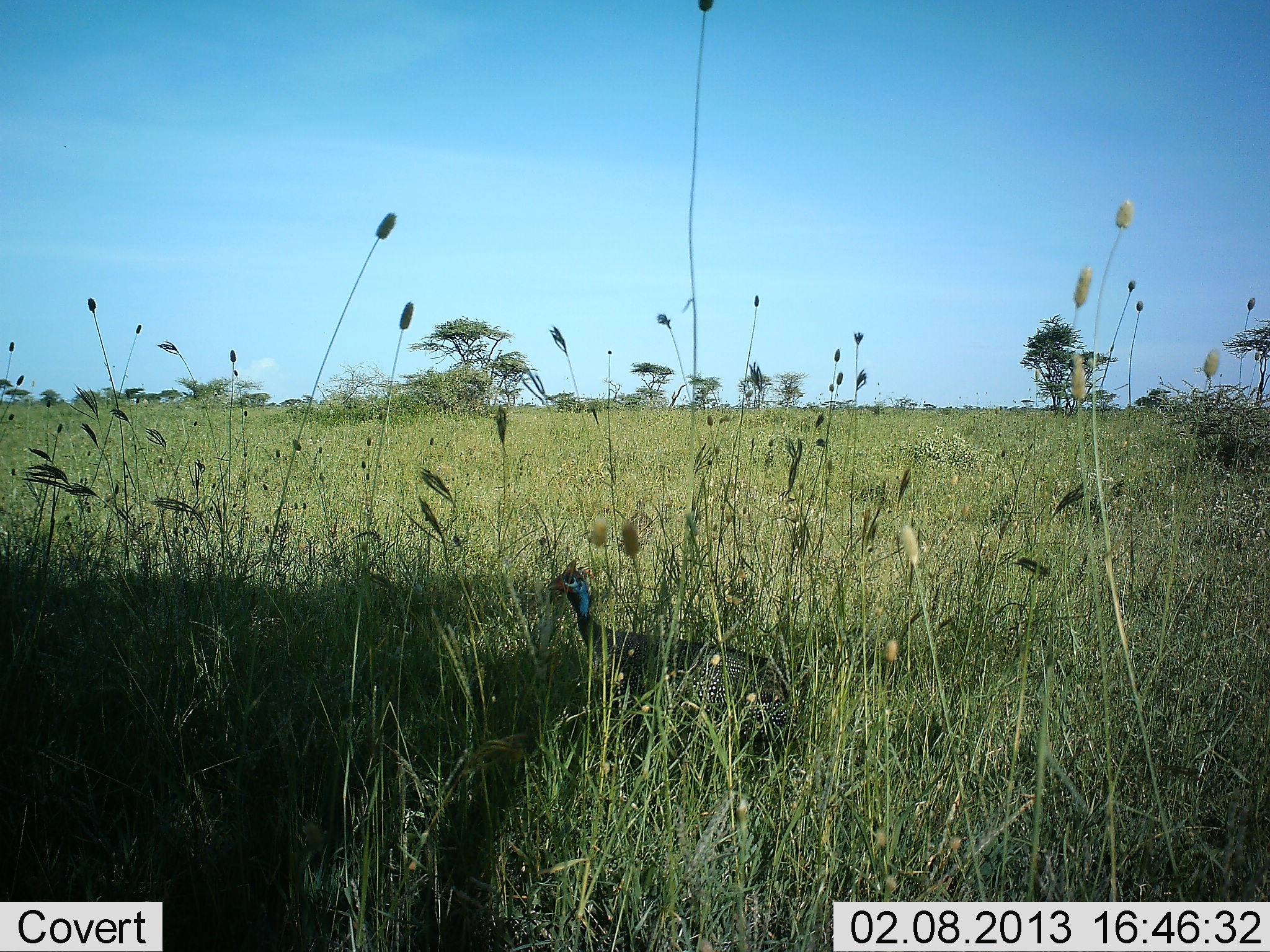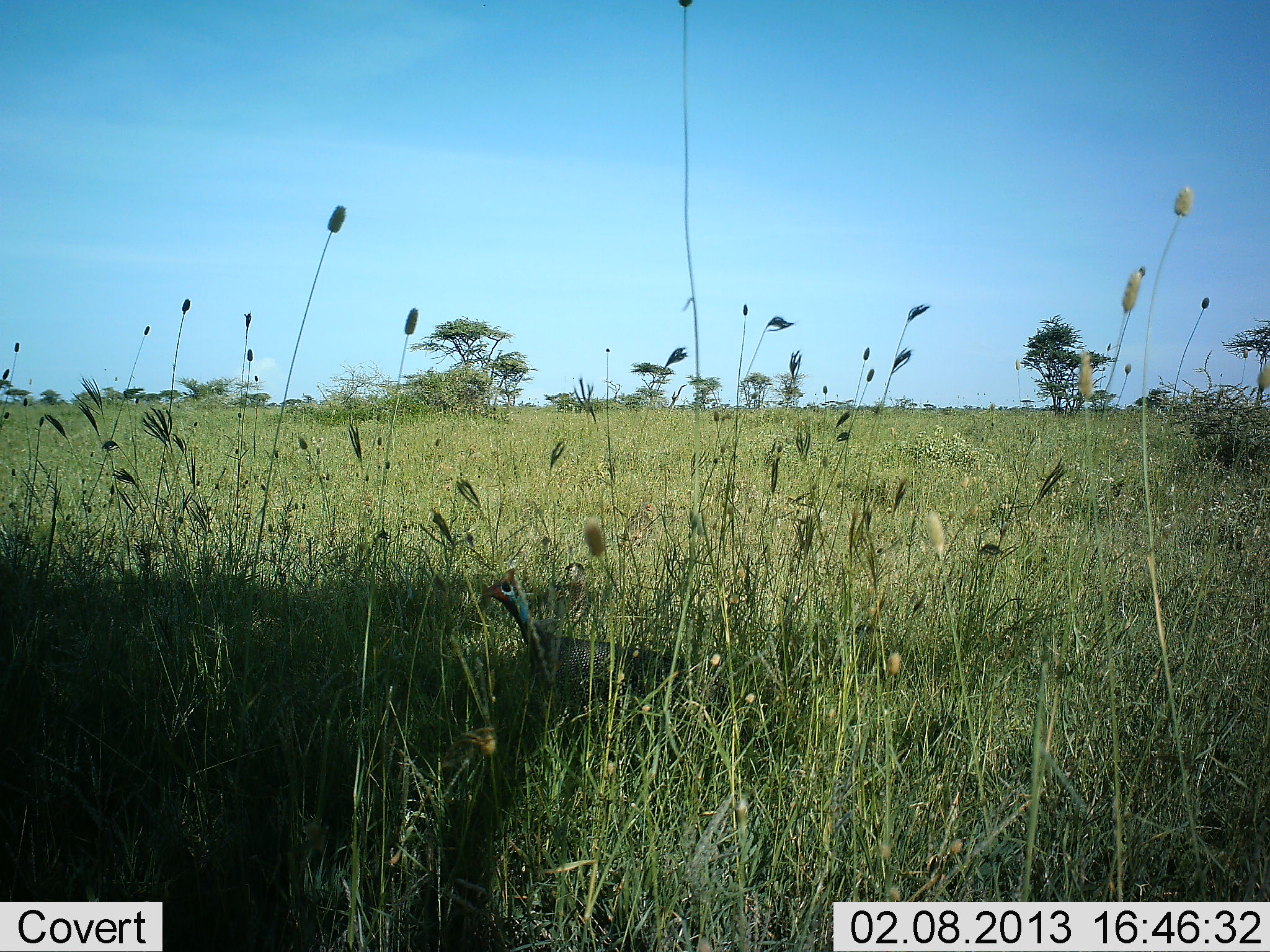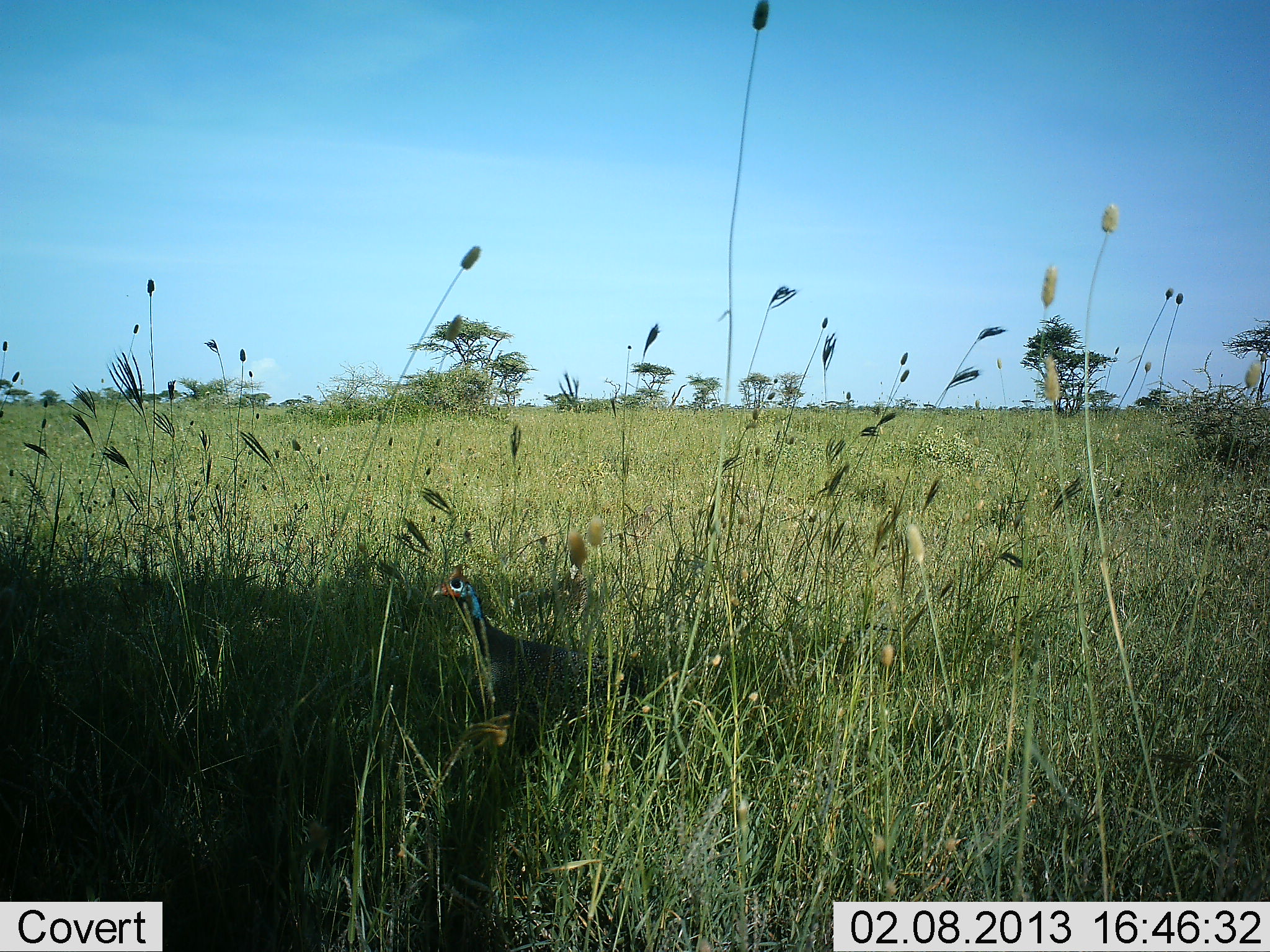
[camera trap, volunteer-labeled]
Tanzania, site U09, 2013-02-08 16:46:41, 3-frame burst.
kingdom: Animalia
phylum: Chordata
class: Aves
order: Galliformes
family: Numididae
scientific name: Numididae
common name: guinea fowl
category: guineafowl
Guineafowl (guinea fowl) (Numididae), count 1. Behavior (volunteer vote fractions): standing 20%, resting 0%, moving 90%, interacting 0%. Young present (vote fraction): 0%. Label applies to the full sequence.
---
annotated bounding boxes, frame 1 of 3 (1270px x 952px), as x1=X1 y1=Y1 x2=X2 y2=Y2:
animal: x1=543 y1=558 x2=799 y2=771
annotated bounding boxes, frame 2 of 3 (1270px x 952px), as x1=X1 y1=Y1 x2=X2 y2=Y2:
animal: x1=482 y1=569 x2=731 y2=736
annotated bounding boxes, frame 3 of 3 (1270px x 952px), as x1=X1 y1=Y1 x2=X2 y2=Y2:
animal: x1=431 y1=565 x2=653 y2=776